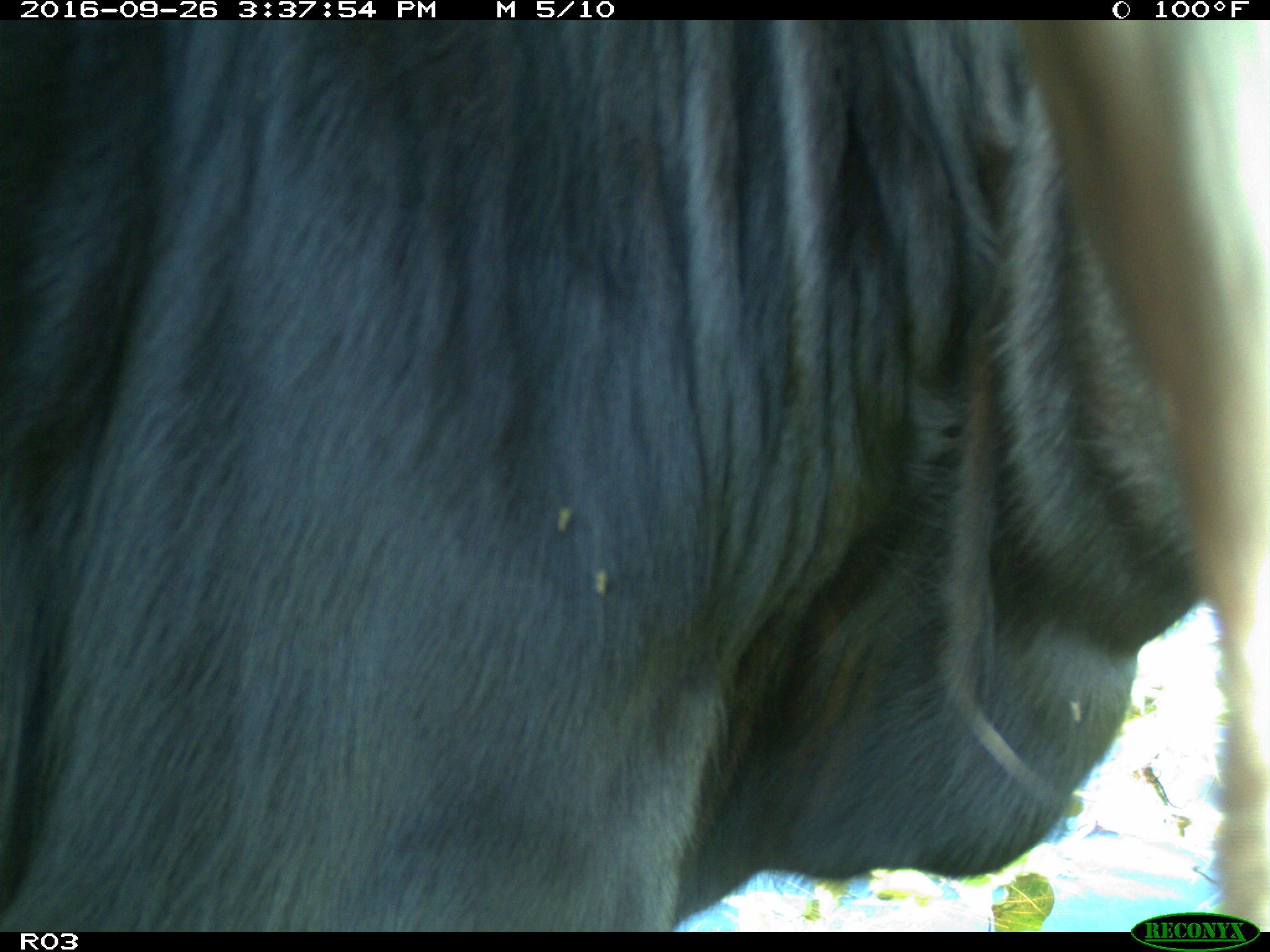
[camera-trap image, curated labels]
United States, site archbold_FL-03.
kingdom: Animalia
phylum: Chordata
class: Mammalia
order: Artiodactyla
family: Bovidae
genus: Bos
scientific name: Bos taurus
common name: domestic cow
Bos taurus (domestic cow).